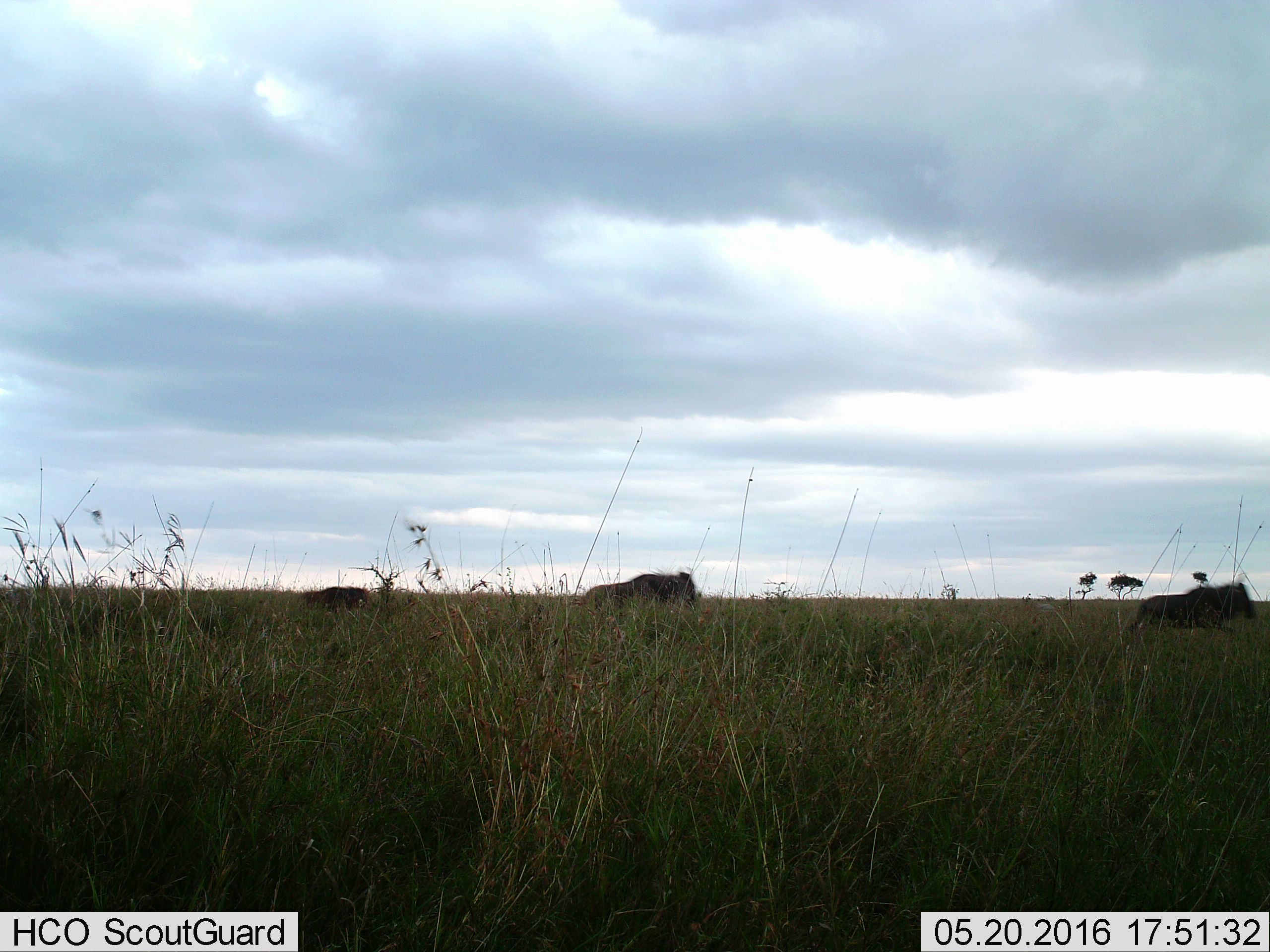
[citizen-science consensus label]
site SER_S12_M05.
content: unidentified animal